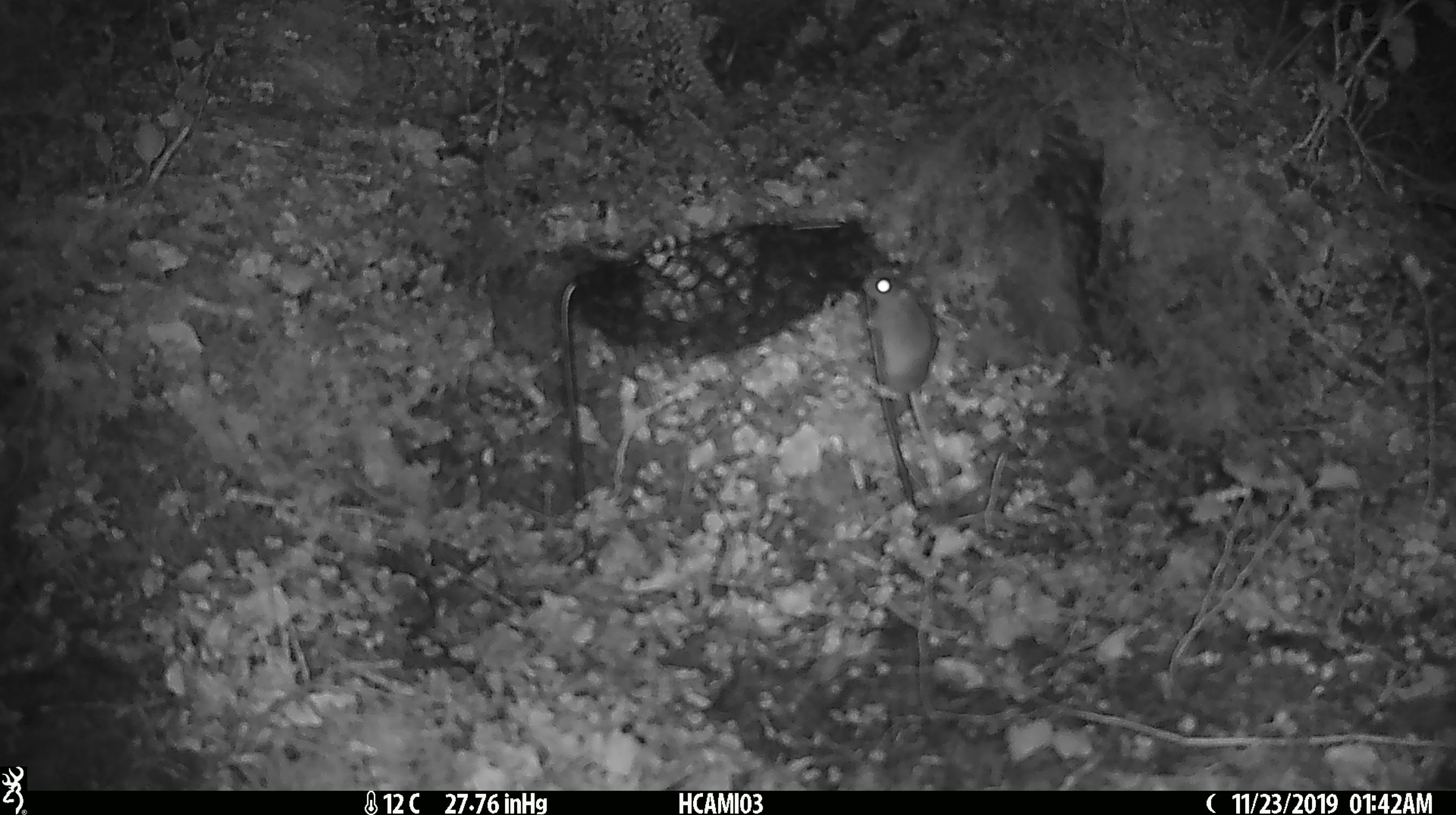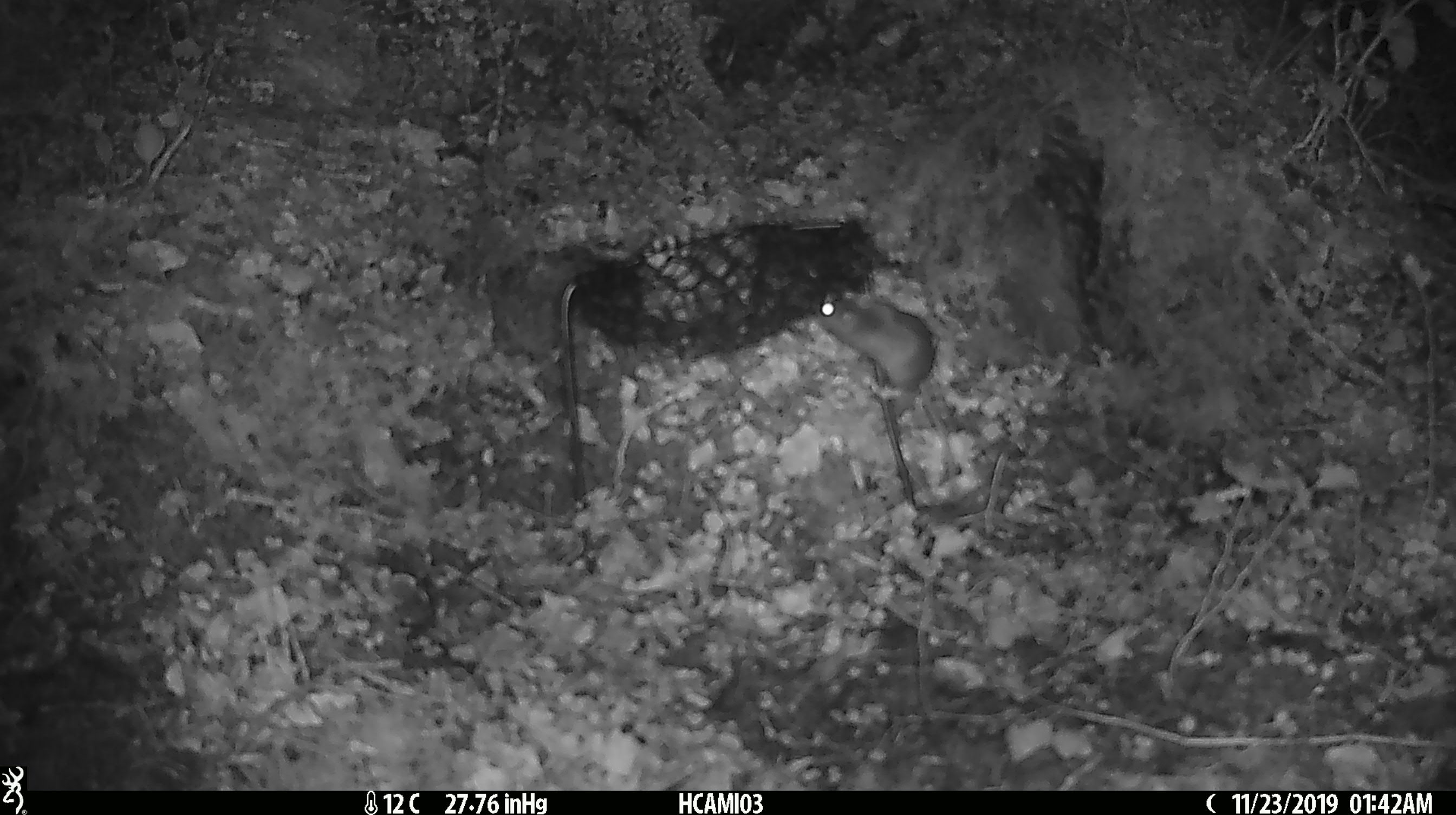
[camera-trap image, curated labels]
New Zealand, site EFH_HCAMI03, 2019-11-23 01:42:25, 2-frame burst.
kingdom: Animalia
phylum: Chordata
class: Mammalia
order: Rodentia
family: Muridae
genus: Mus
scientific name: Mus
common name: mouse